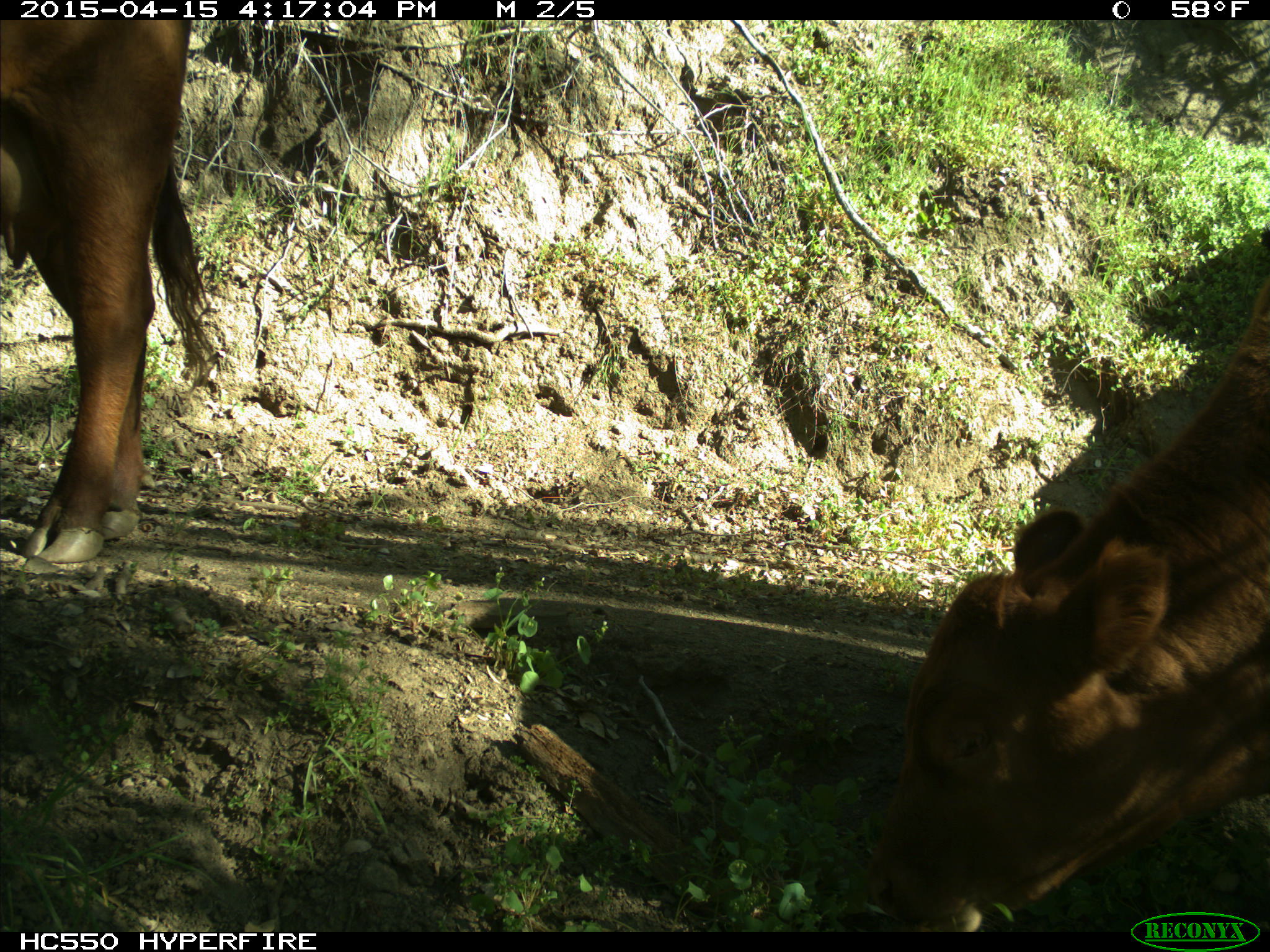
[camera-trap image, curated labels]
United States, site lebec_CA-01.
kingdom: Animalia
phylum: Chordata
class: Mammalia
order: Artiodactyla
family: Bovidae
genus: Bos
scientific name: Bos taurus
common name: domestic cow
Bos taurus (domestic cow).